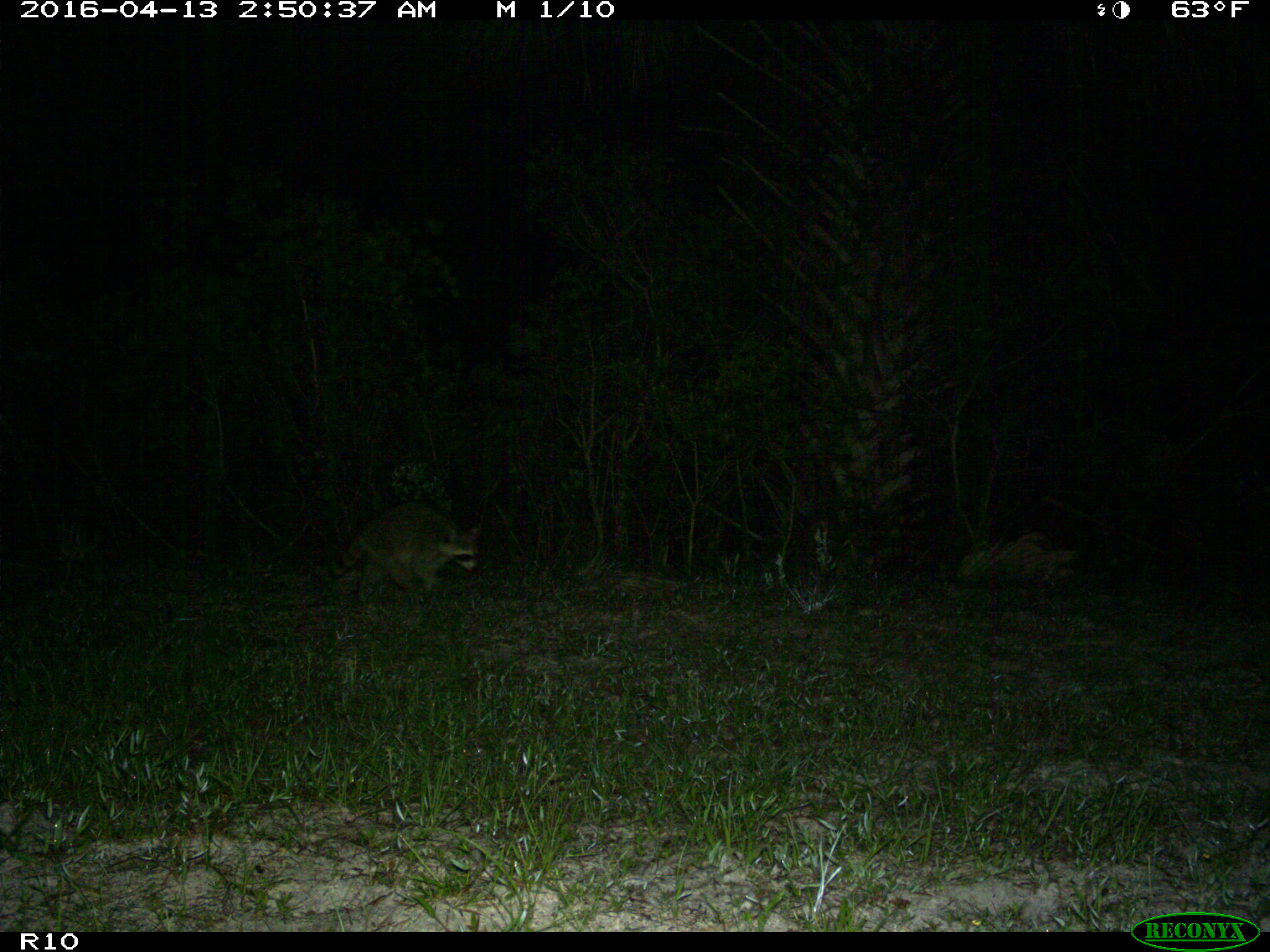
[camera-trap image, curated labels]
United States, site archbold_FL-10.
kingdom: Animalia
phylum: Chordata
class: Mammalia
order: Carnivora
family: Procyonidae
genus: Procyon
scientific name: Procyon lotor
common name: common raccoon